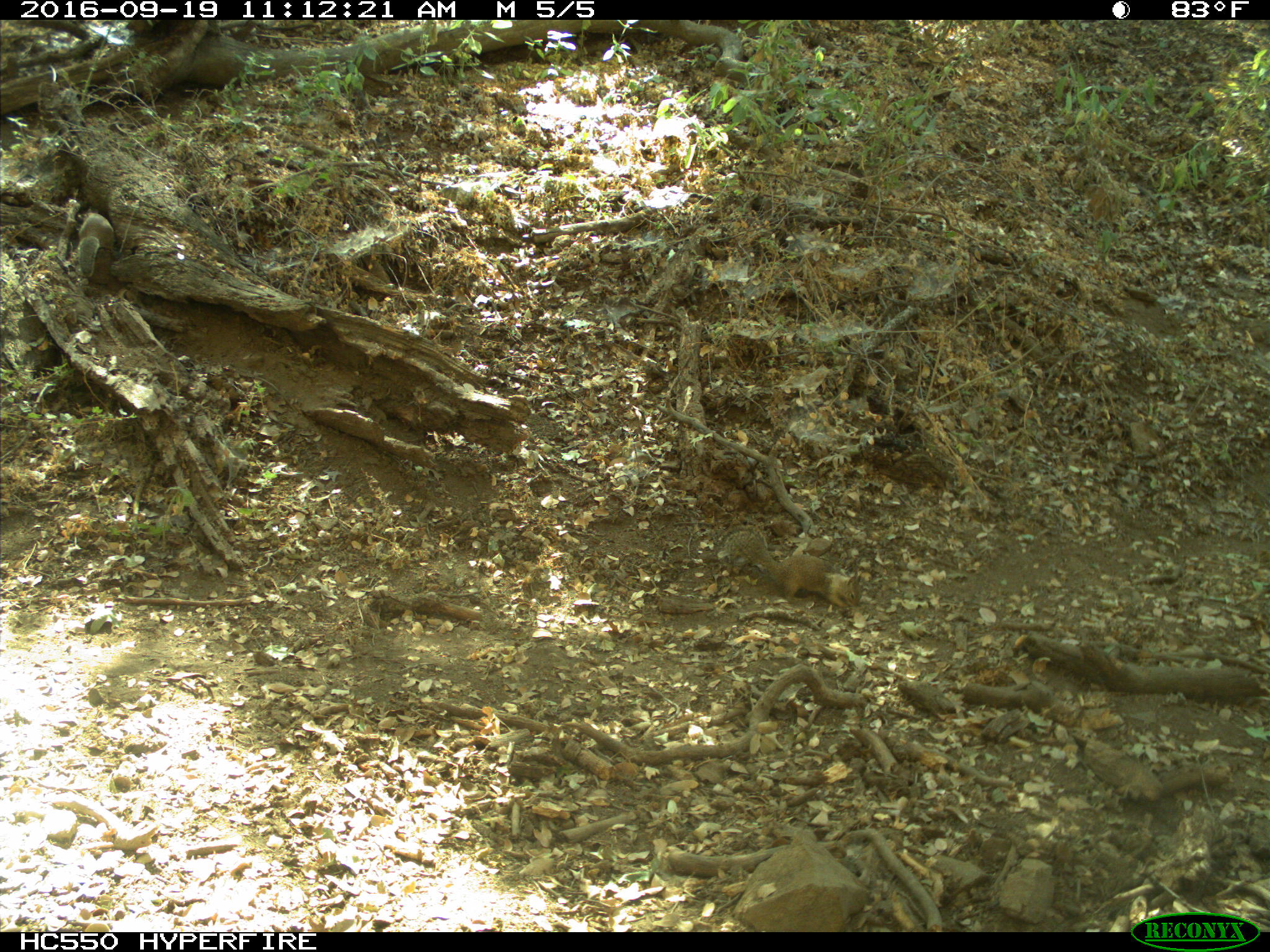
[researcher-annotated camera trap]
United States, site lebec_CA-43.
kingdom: Animalia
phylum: Chordata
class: Mammalia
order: Rodentia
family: Sciuridae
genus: Otospermophilus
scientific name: Otospermophilus beecheyi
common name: california ground squirrel